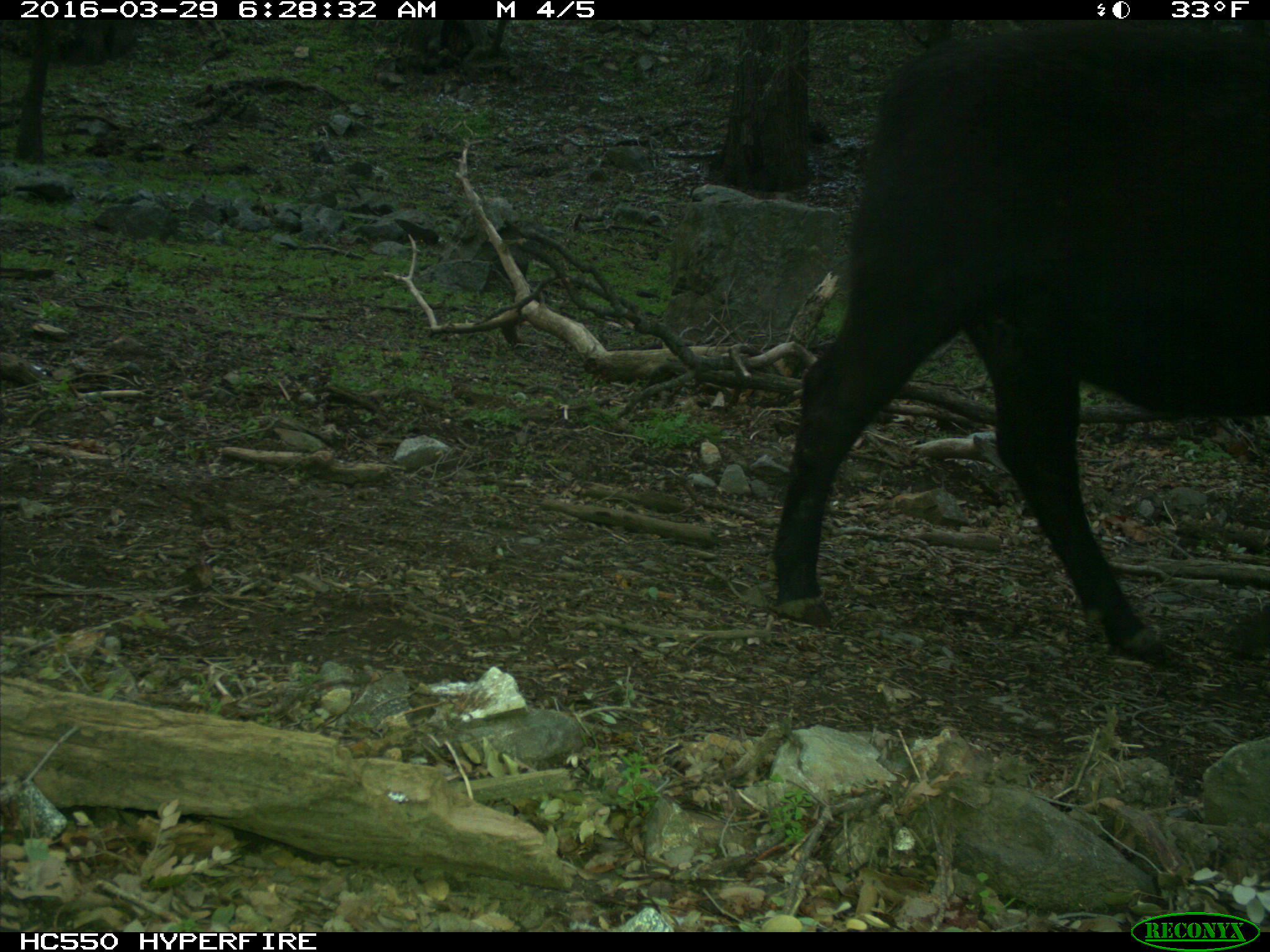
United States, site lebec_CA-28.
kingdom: Animalia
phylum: Chordata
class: Mammalia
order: Artiodactyla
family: Bovidae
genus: Bos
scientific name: Bos taurus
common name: domestic cow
Bos taurus (domestic cow).